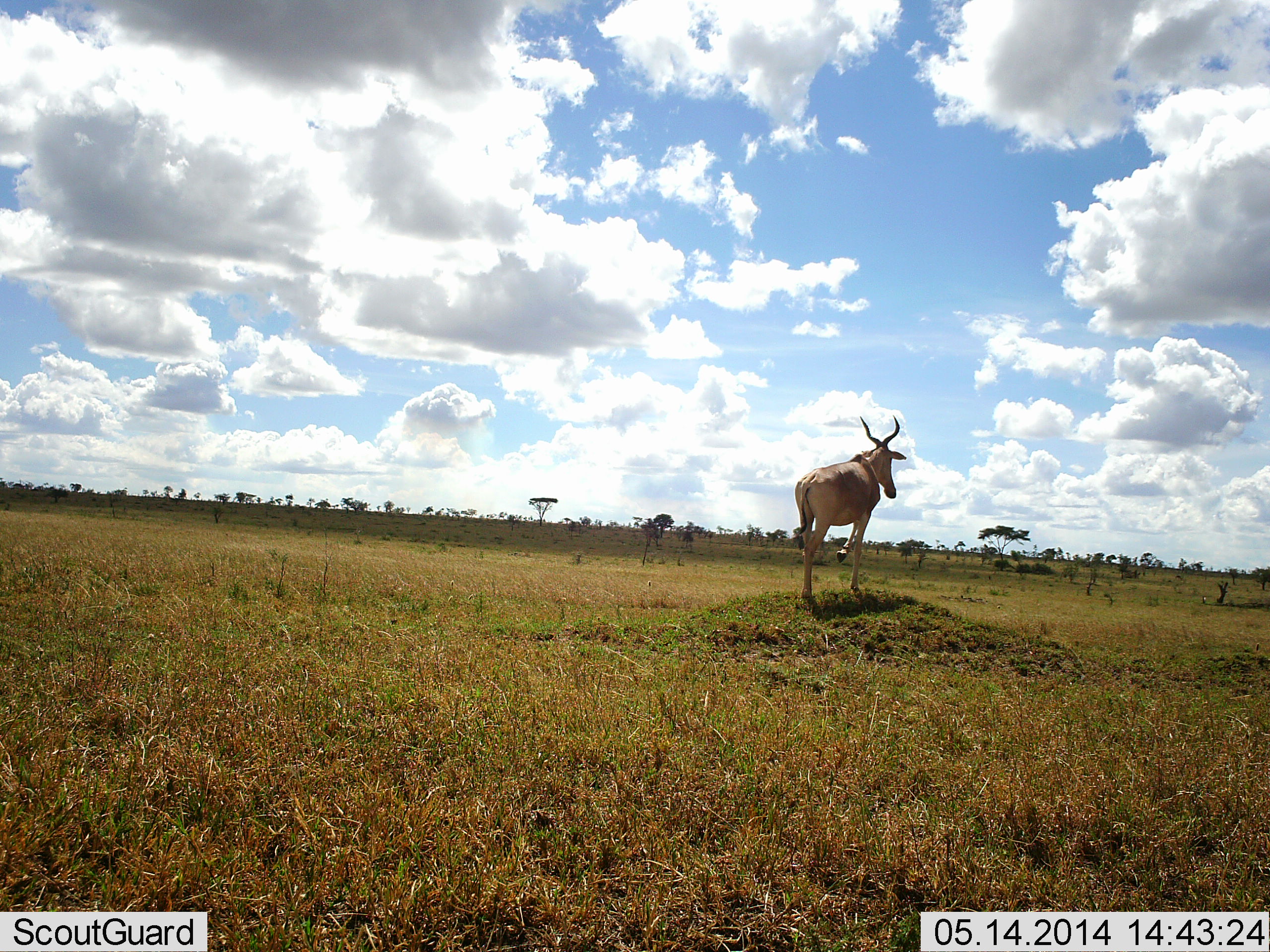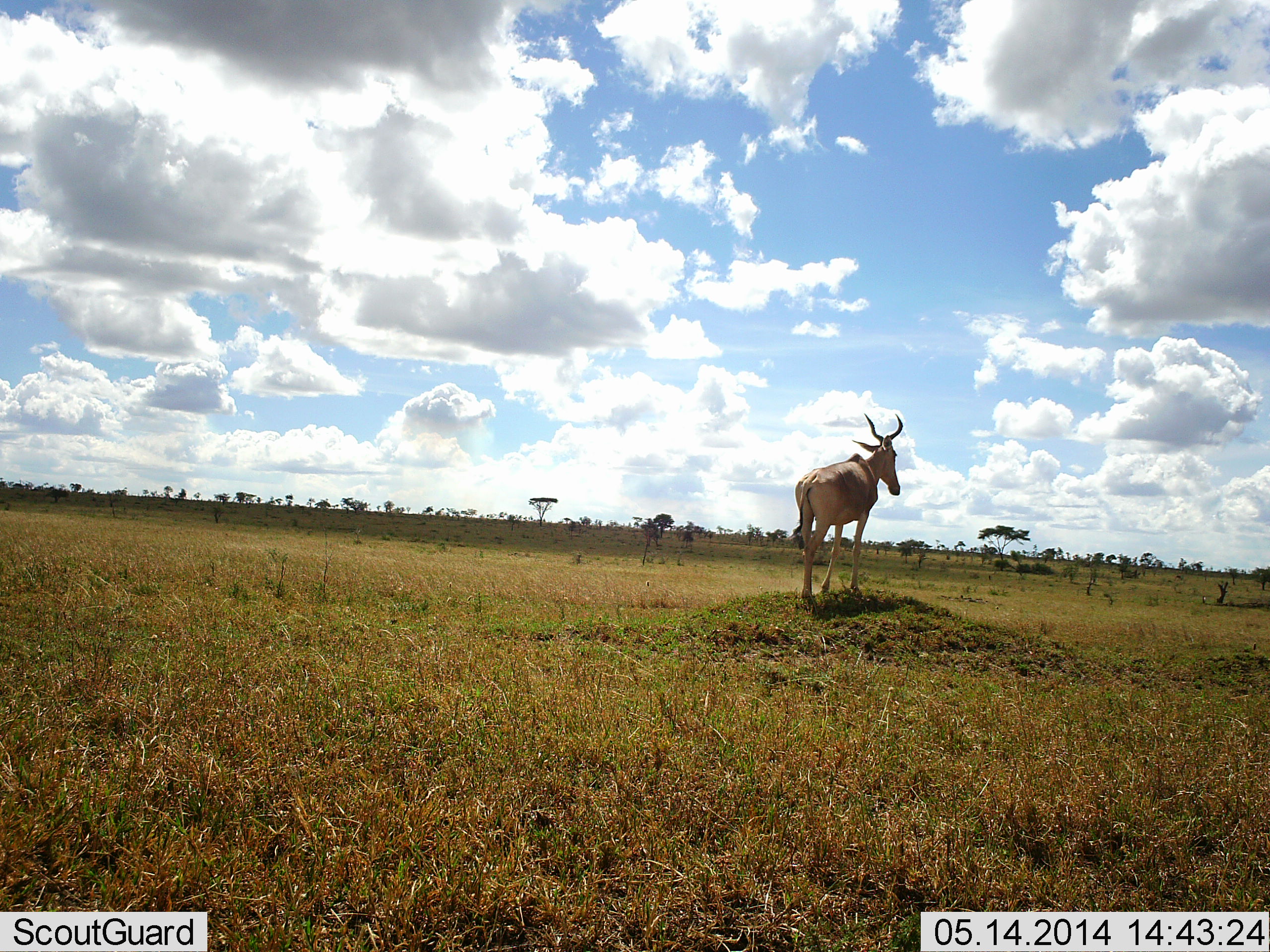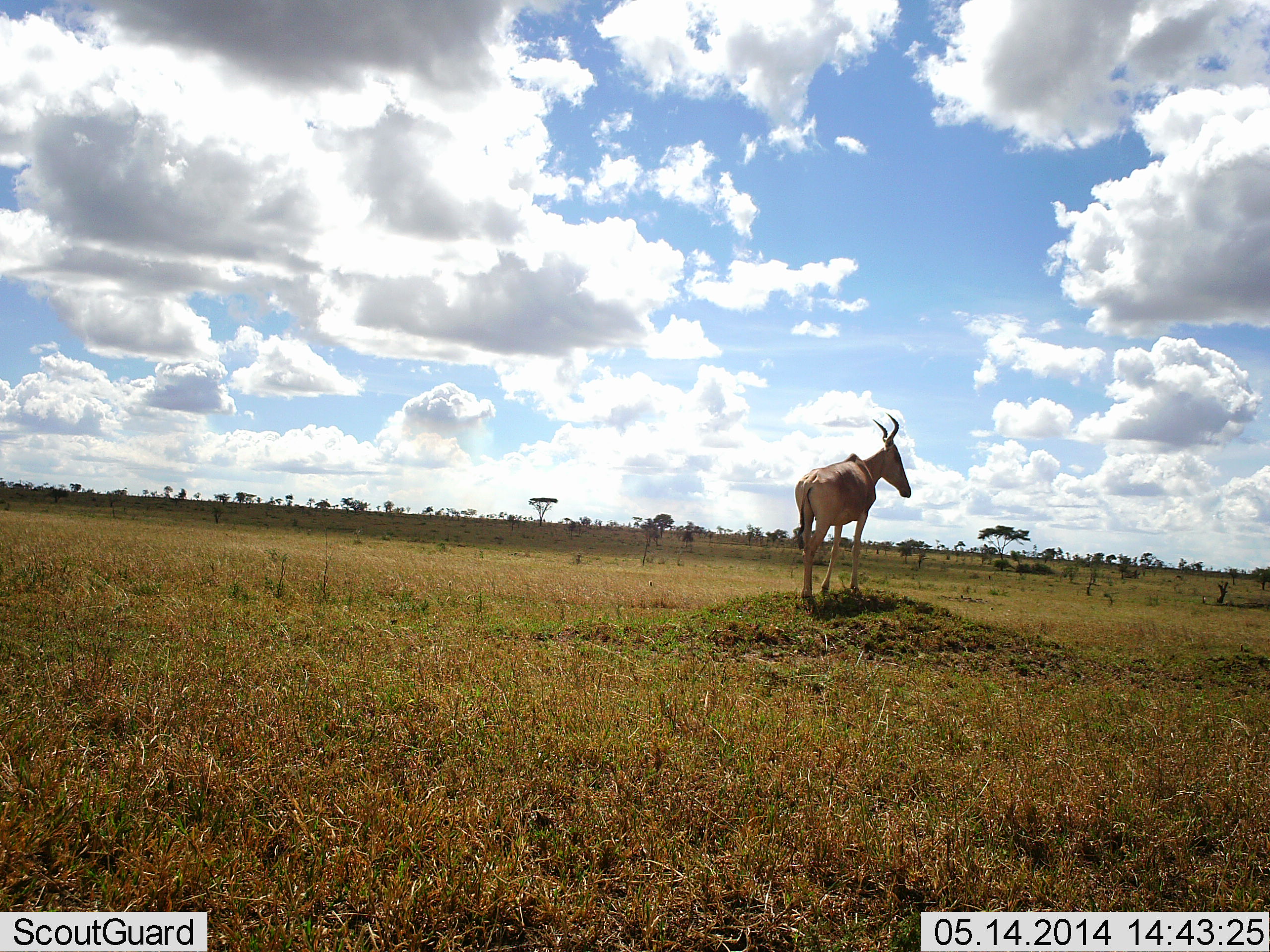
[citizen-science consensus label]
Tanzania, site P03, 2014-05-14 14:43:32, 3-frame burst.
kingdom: Animalia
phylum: Chordata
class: Mammalia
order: Artiodactyla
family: Bovidae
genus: Alcelaphus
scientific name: Alcelaphus buselaphus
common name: hartebeest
Hartebeest (Alcelaphus buselaphus), count 1. Behavior (volunteer vote fractions): standing 100%, resting 0%, moving 10%, interacting 0%. Young present (vote fraction): 0%. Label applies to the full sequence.